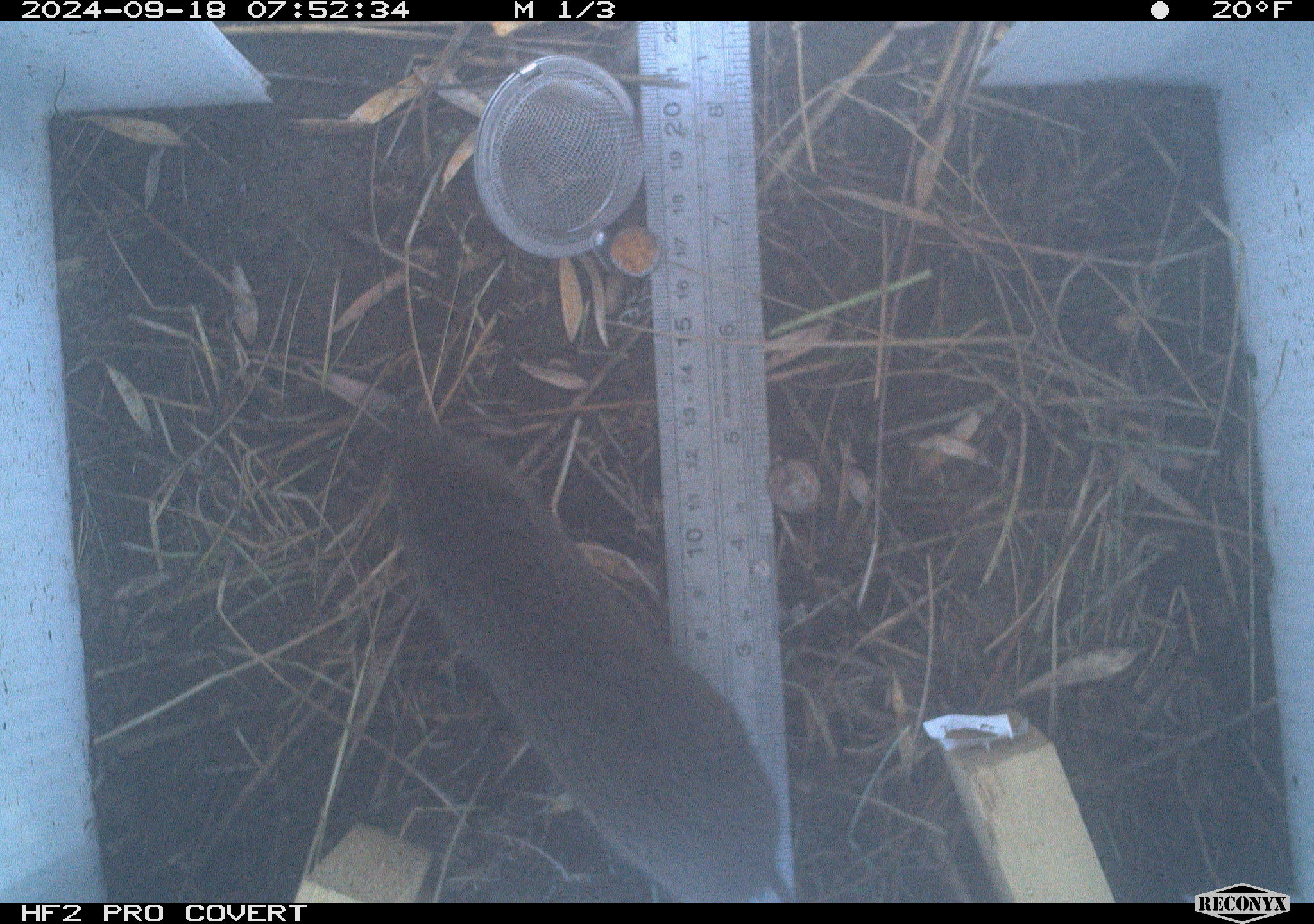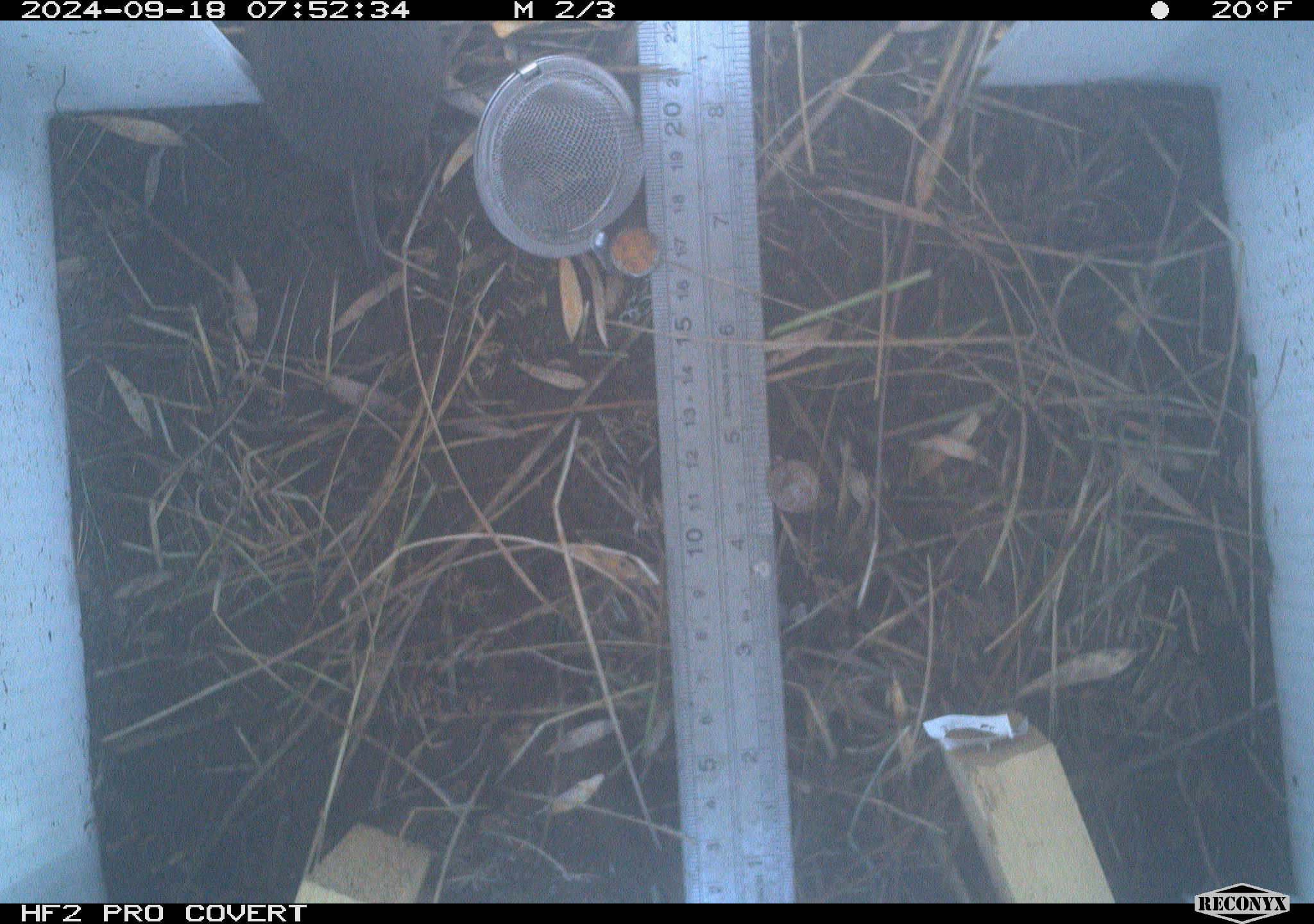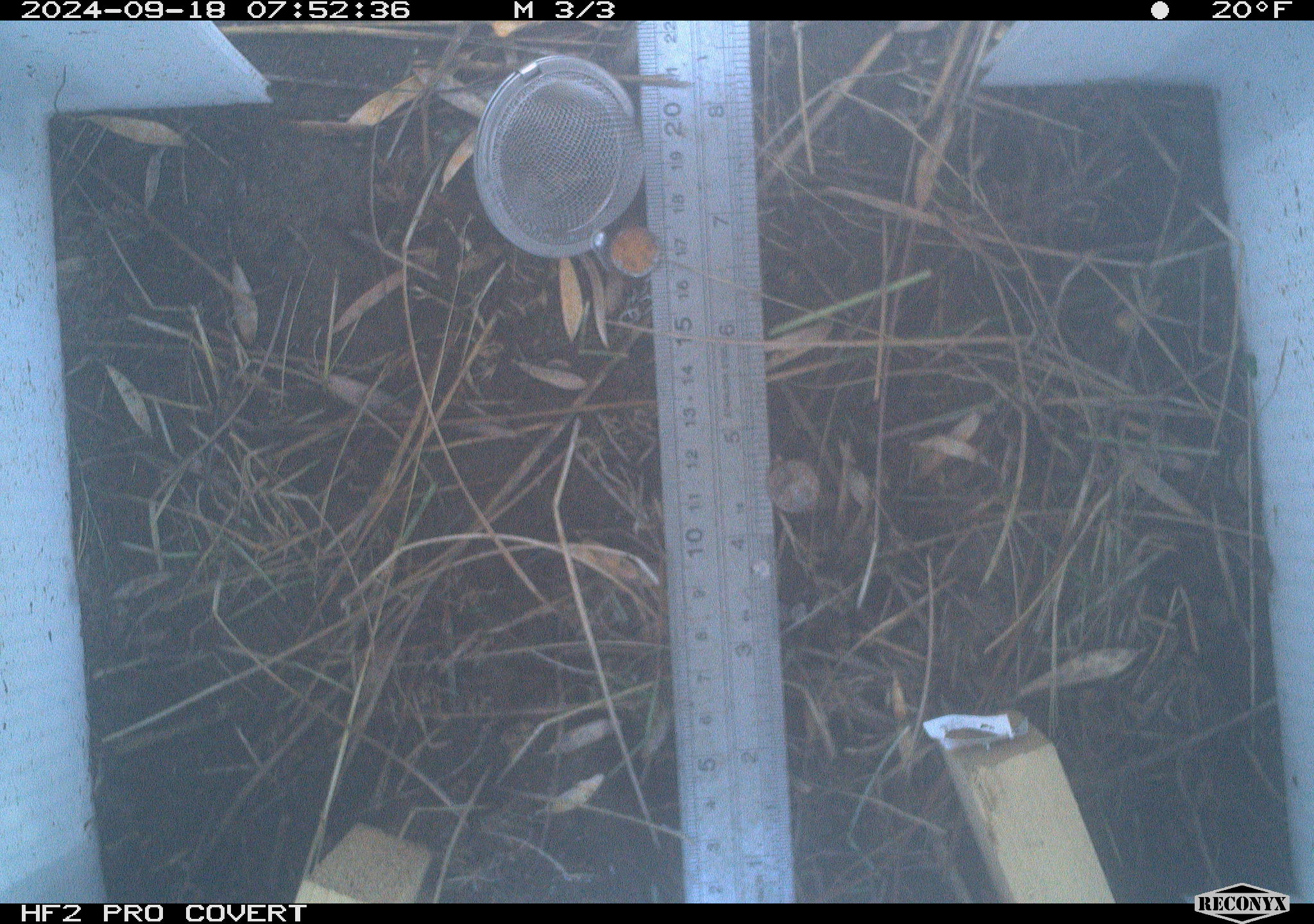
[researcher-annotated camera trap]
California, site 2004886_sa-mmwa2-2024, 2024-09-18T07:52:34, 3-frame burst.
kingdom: Animalia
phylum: Chordata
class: Mammalia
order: Rodentia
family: Cricetidae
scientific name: Arvicolinae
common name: voles, lemmings, and muskrats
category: arvicolinae subfamily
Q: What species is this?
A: Arvicolinae subfamily (voles, lemmings, and muskrats) (Arvicolinae).